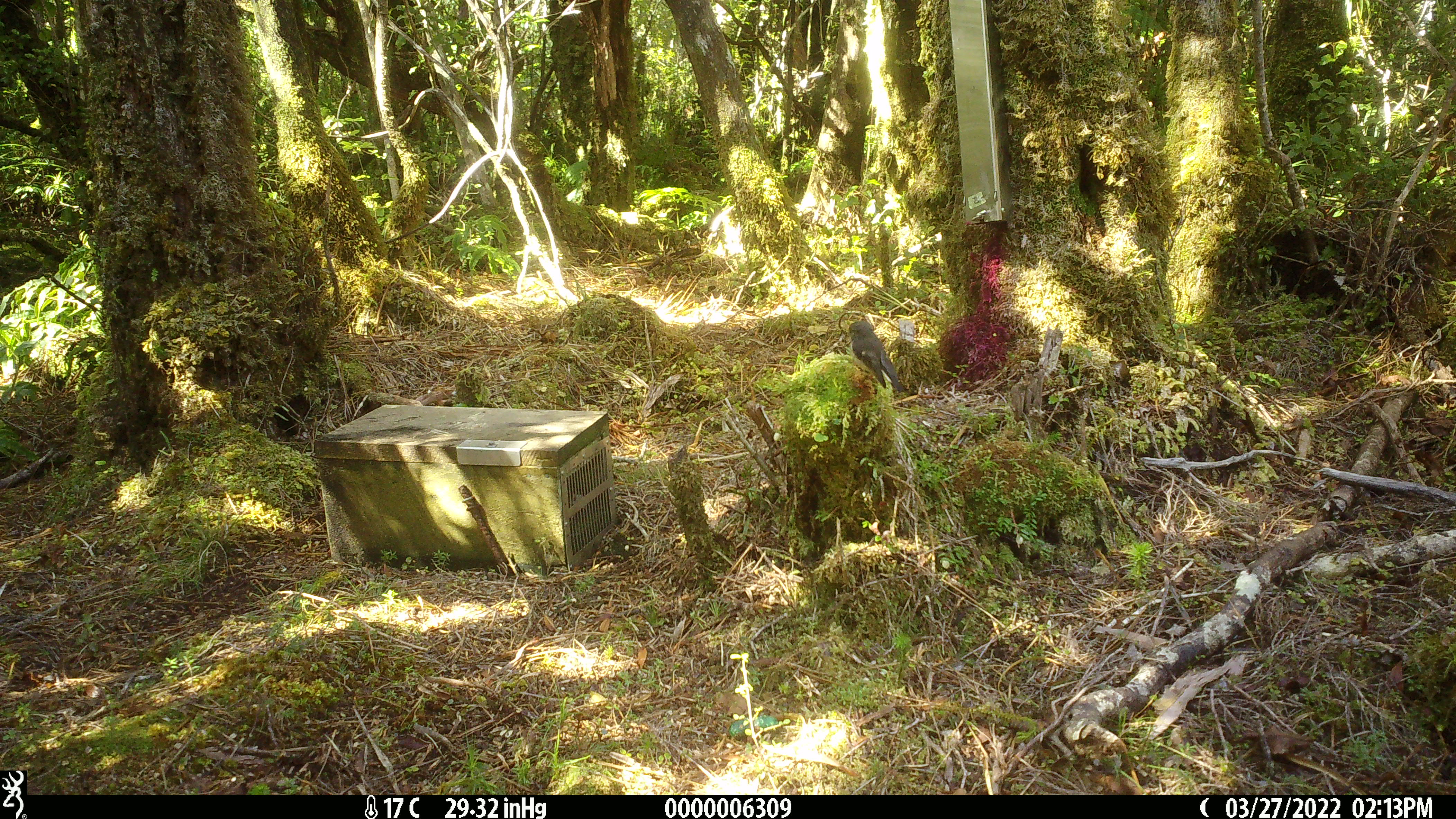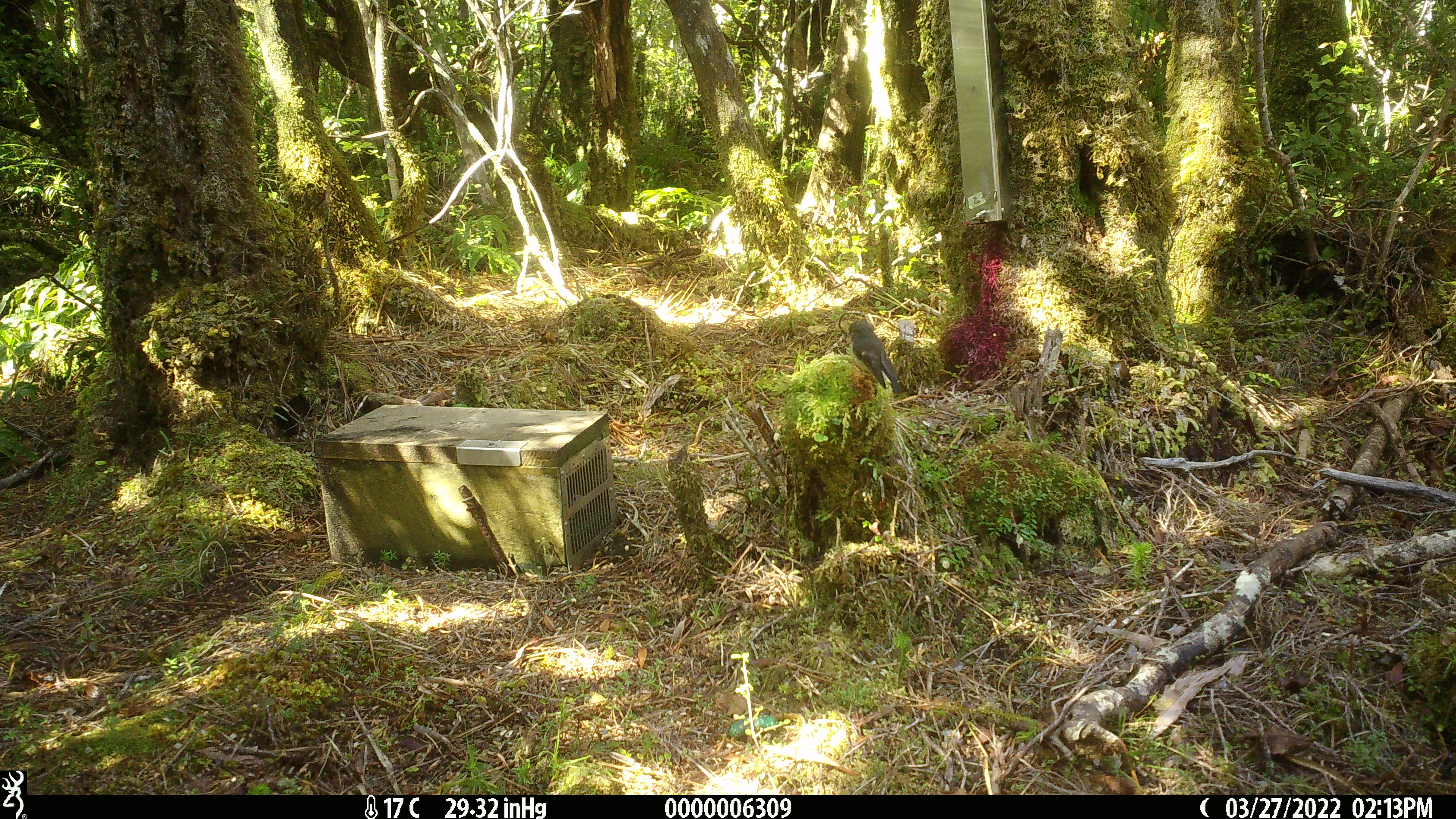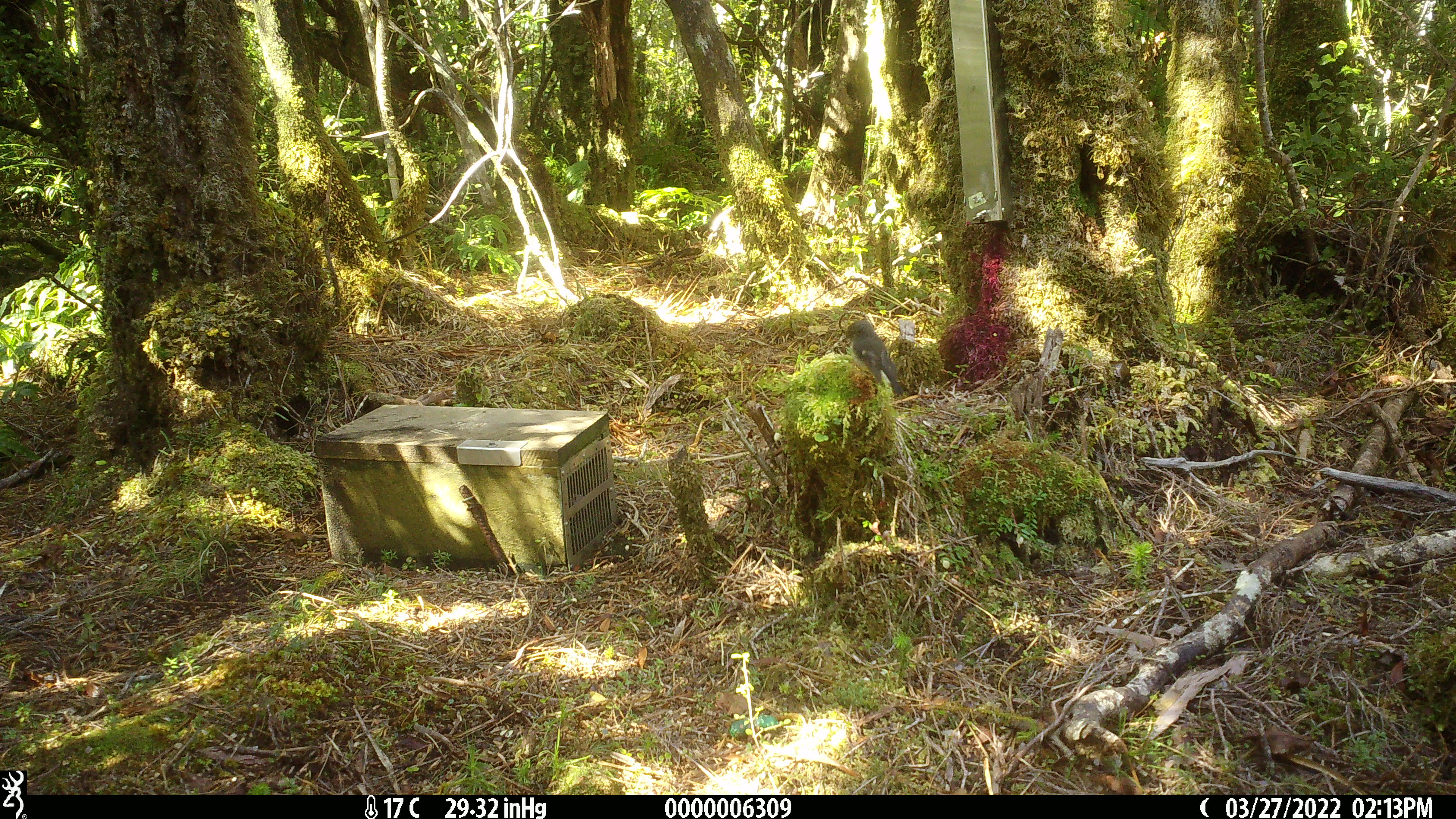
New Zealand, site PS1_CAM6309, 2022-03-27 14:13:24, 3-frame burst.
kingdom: Animalia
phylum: Chordata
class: Aves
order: Passeriformes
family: Petroicidae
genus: Petroica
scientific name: Petroica macrocephala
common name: tomtit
Tomtit (Petroica macrocephala).